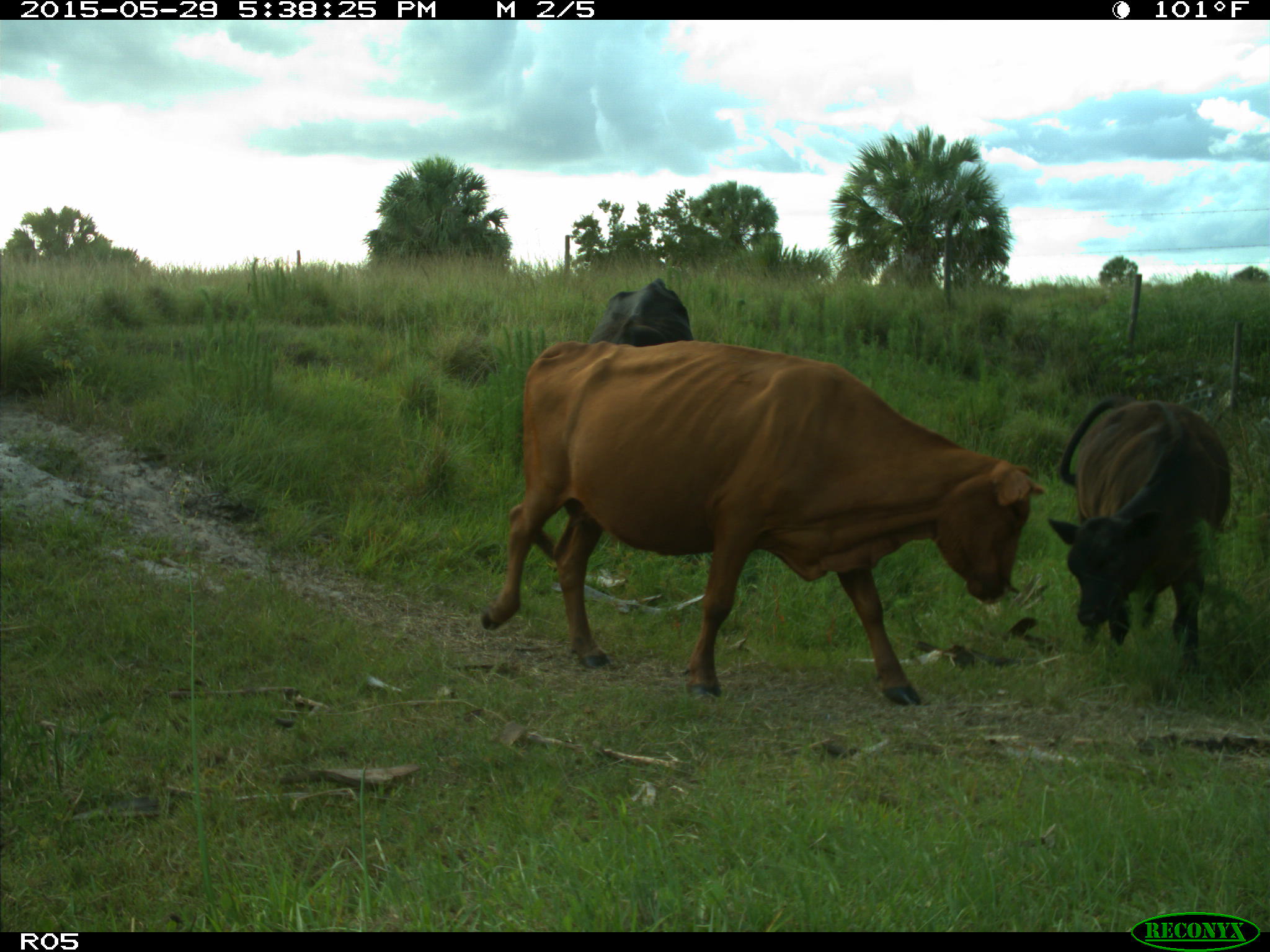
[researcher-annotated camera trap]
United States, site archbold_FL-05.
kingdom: Animalia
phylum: Chordata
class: Mammalia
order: Artiodactyla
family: Bovidae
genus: Bos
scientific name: Bos taurus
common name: domestic cow